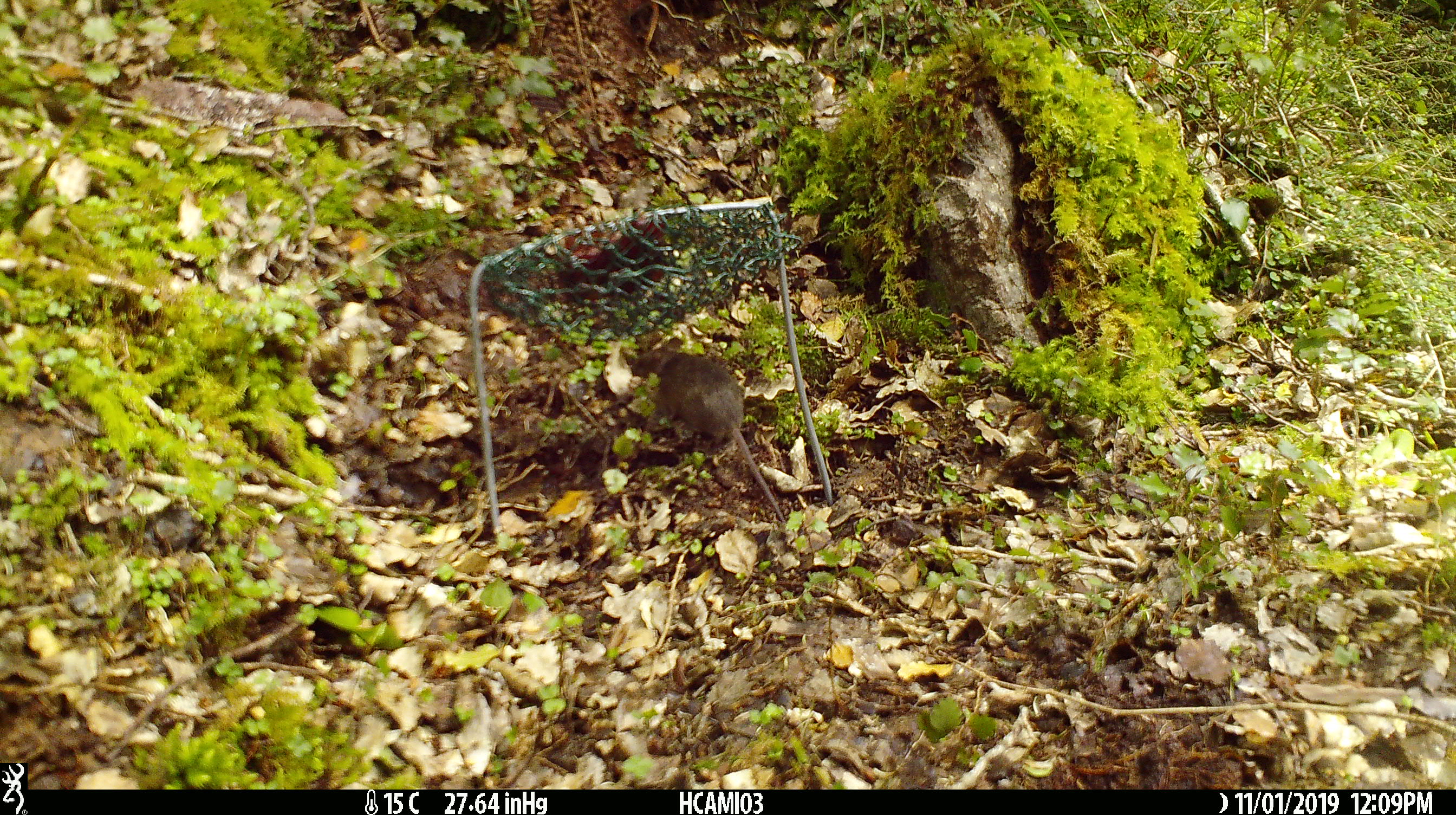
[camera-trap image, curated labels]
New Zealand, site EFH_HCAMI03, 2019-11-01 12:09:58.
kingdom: Animalia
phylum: Chordata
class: Mammalia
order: Rodentia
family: Muridae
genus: Mus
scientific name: Mus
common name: mouse